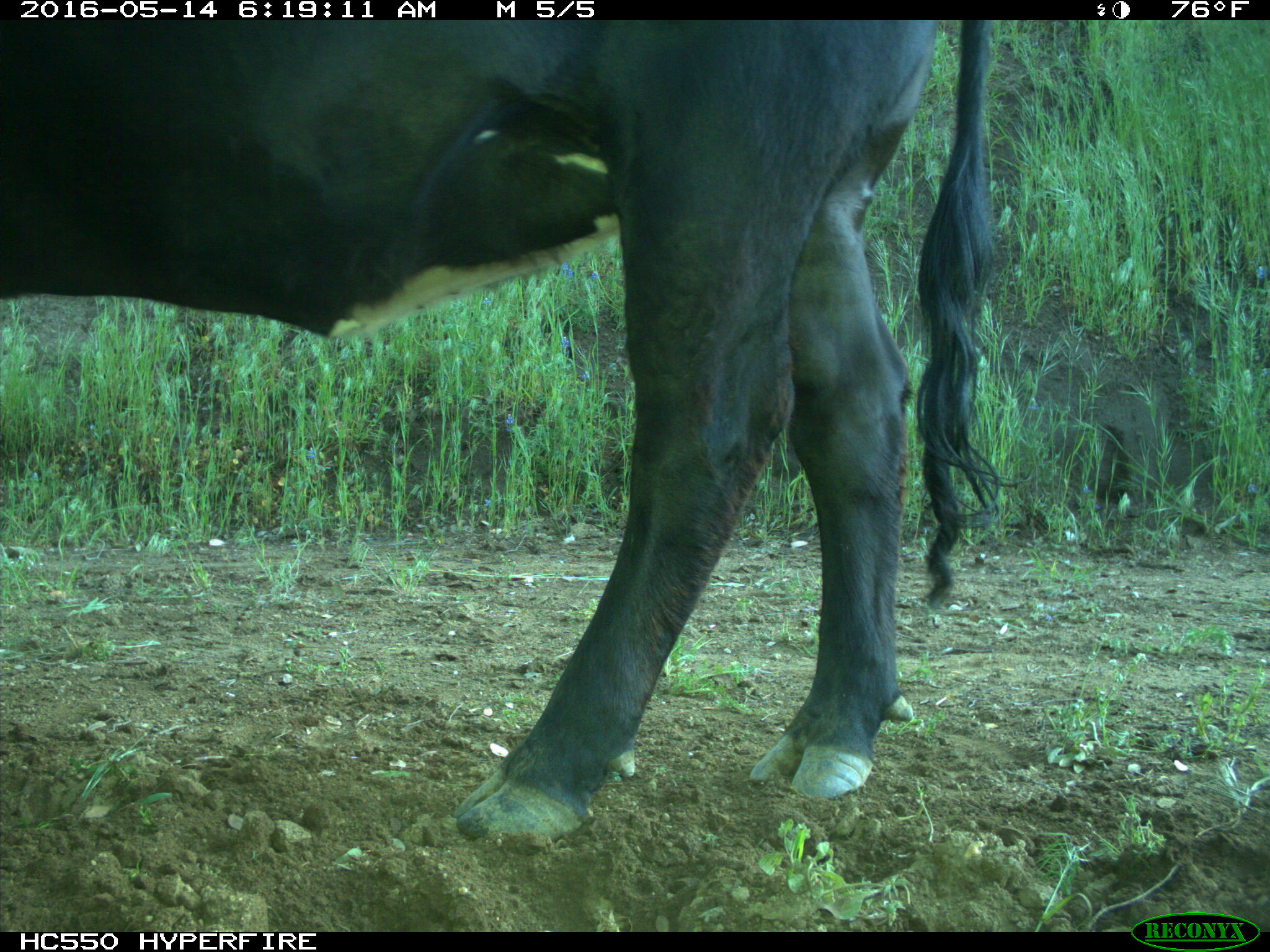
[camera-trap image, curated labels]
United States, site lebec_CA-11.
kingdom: Animalia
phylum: Chordata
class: Mammalia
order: Artiodactyla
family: Bovidae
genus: Bos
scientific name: Bos taurus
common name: domestic cow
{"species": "Bos taurus (domestic cow)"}